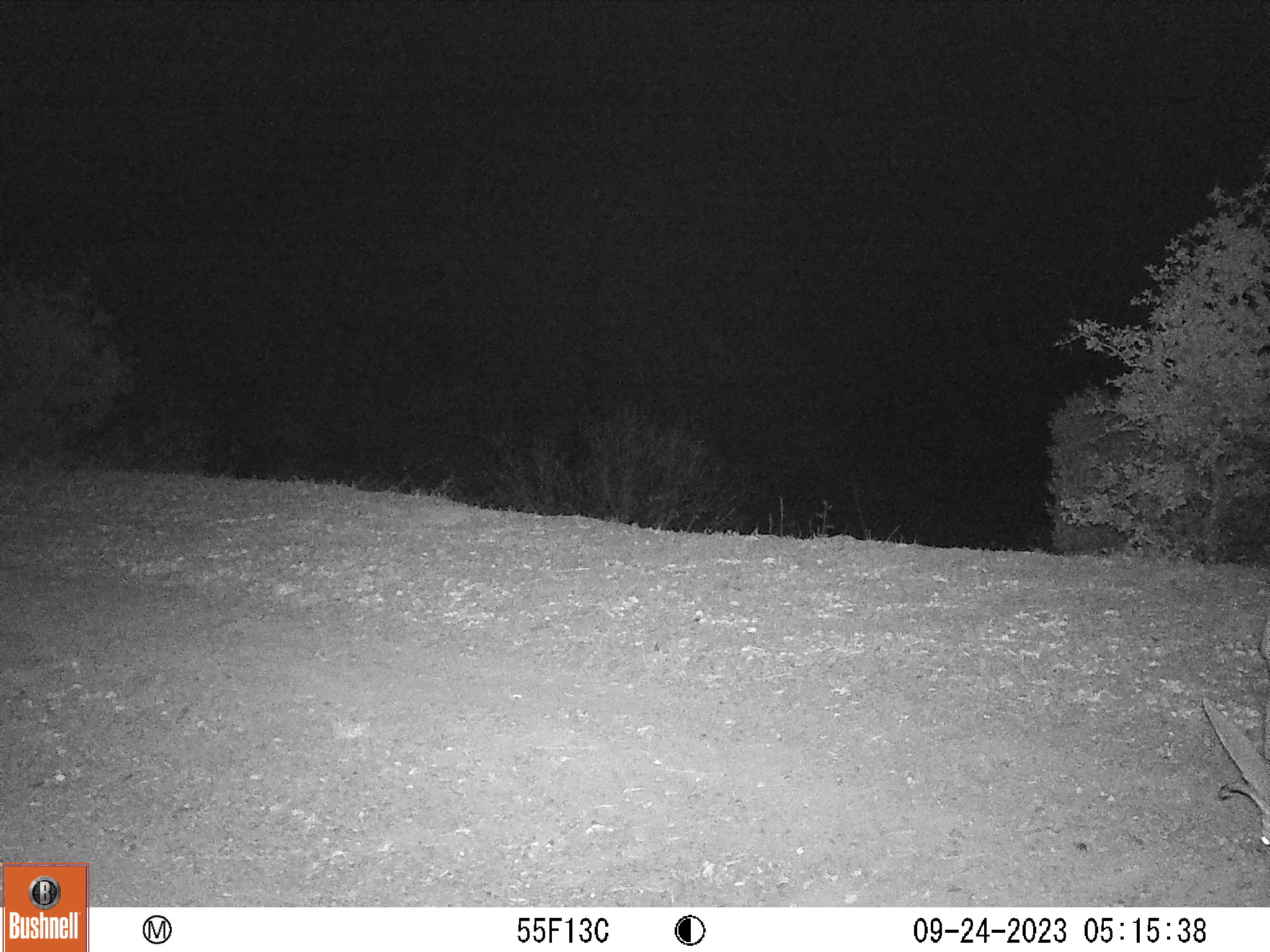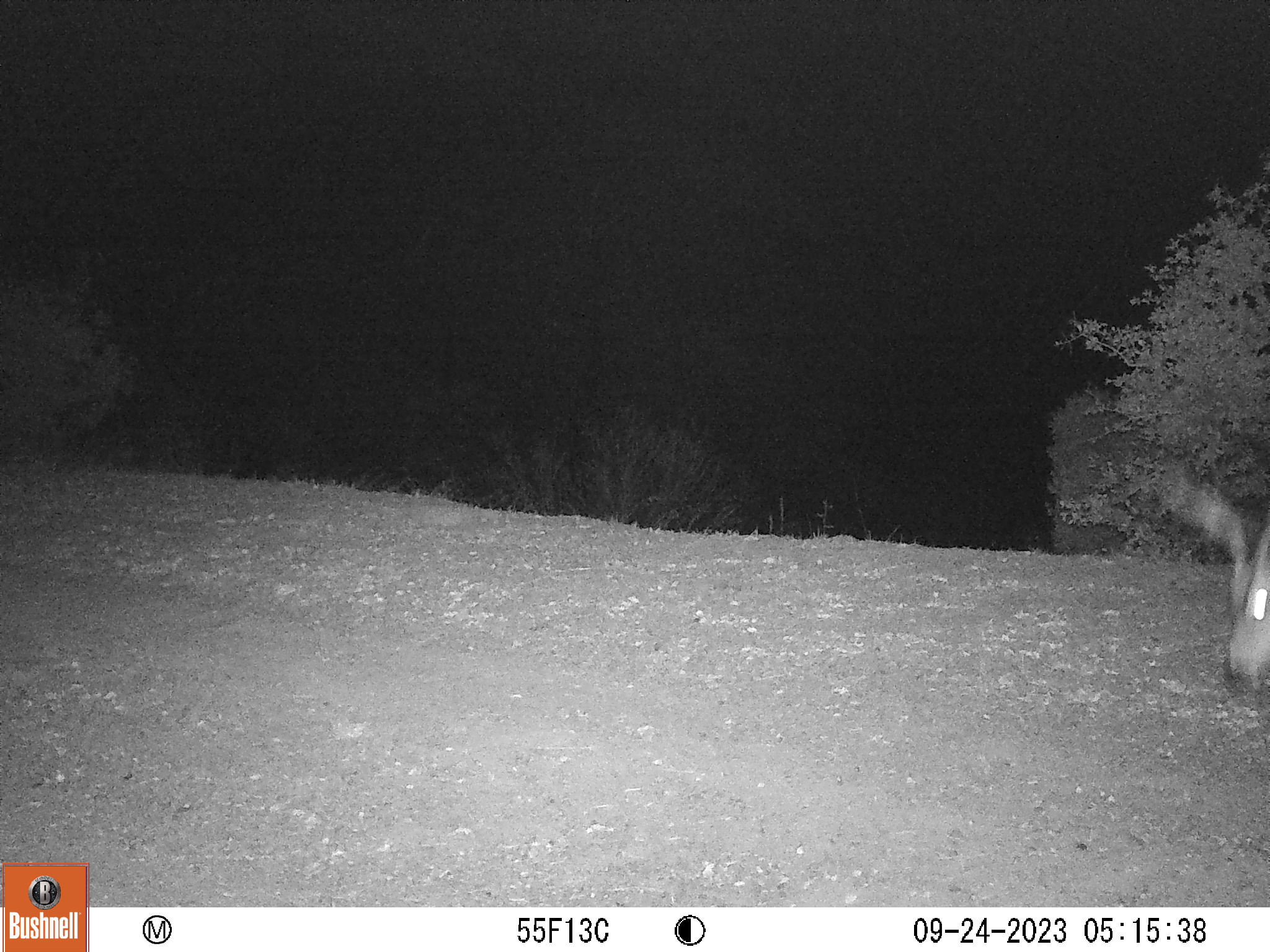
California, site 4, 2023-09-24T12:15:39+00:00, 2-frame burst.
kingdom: Animalia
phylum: Chordata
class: Mammalia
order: Artiodactyla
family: Cervidae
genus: Odocoileus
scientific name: Odocoileus hemionus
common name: mule deer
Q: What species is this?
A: Mule deer (Odocoileus hemionus).